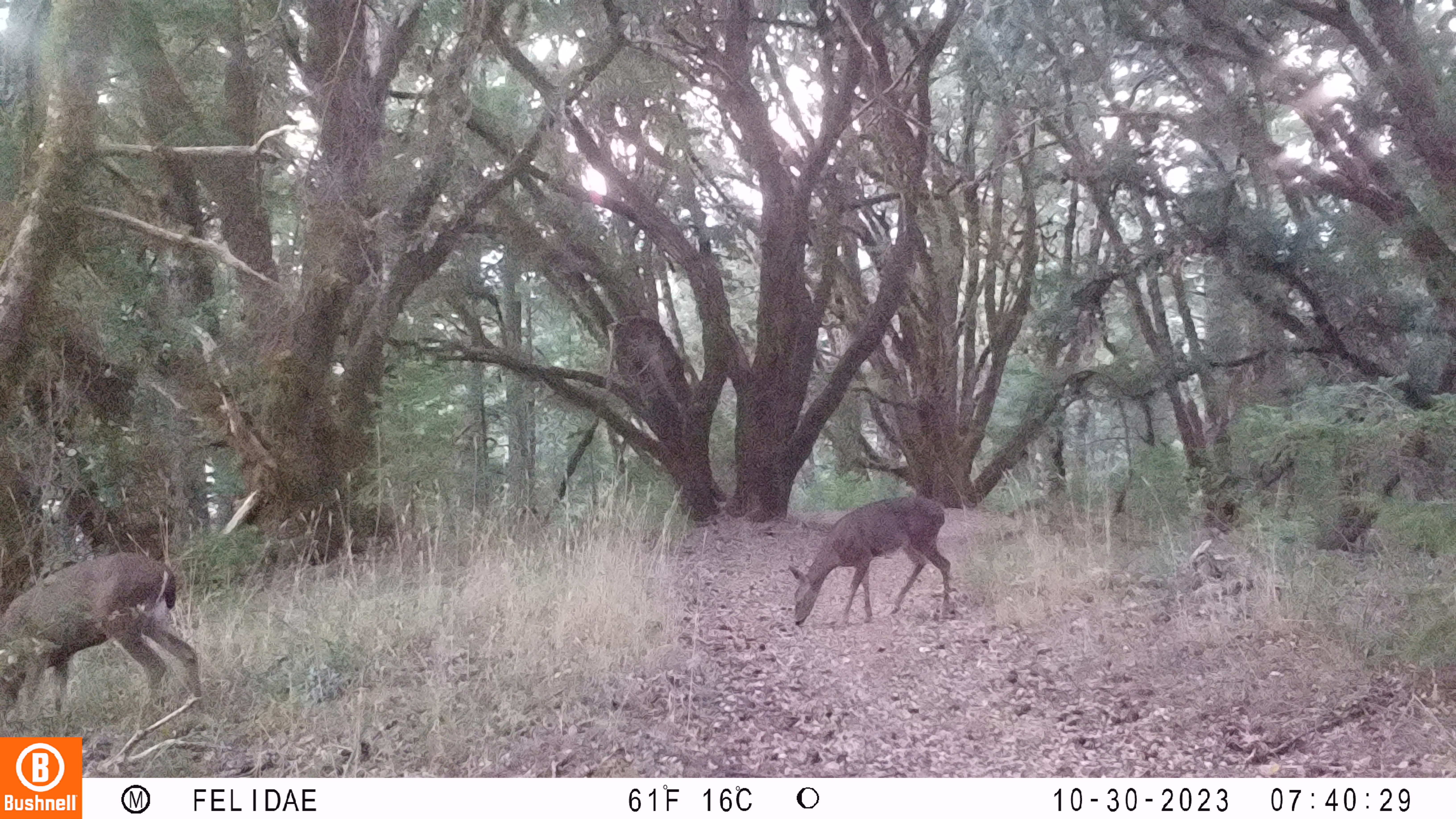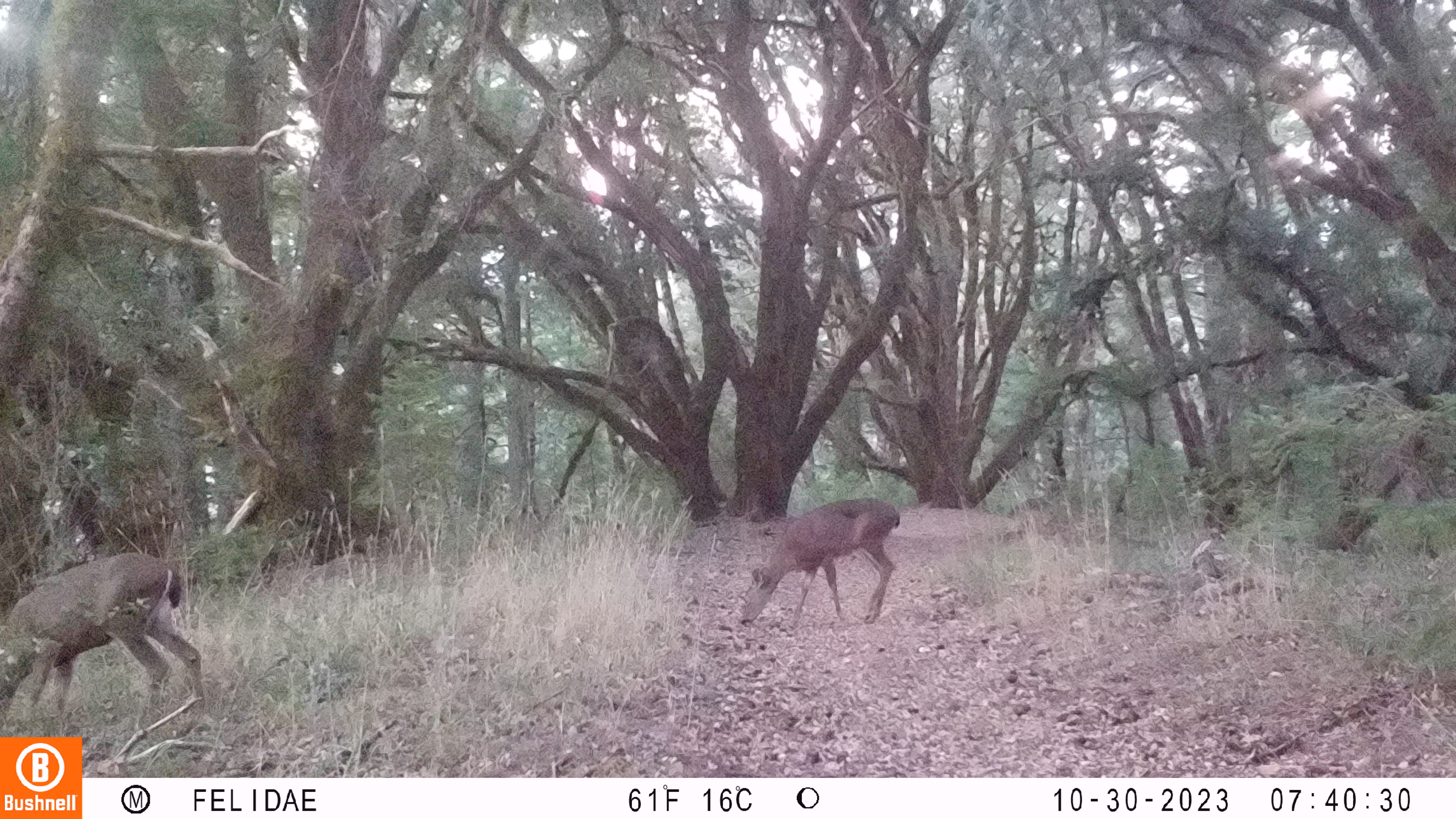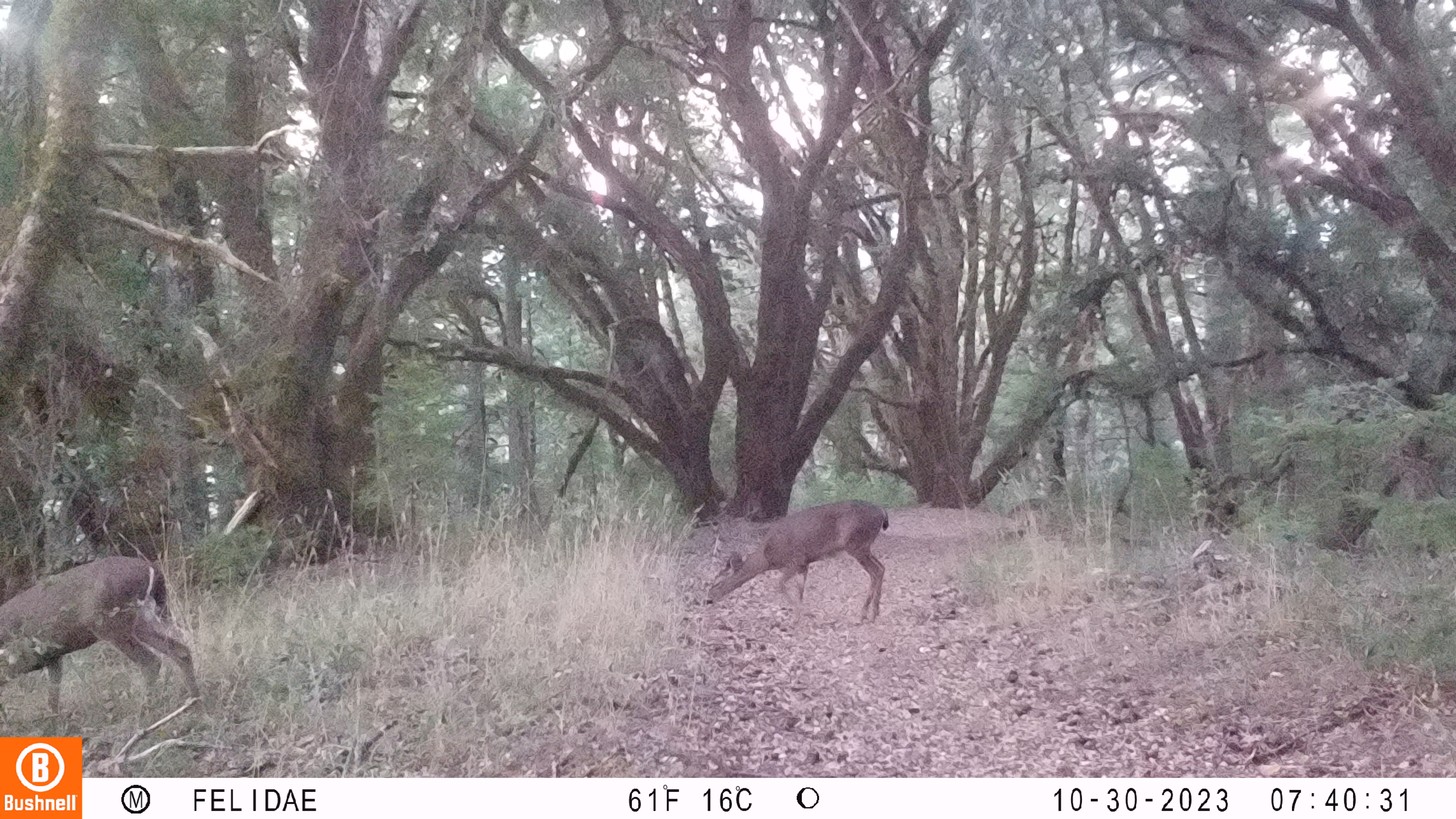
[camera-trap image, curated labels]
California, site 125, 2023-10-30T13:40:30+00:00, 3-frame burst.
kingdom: Animalia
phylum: Chordata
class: Mammalia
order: Artiodactyla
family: Cervidae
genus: Odocoileus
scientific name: Odocoileus hemionus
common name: mule deer